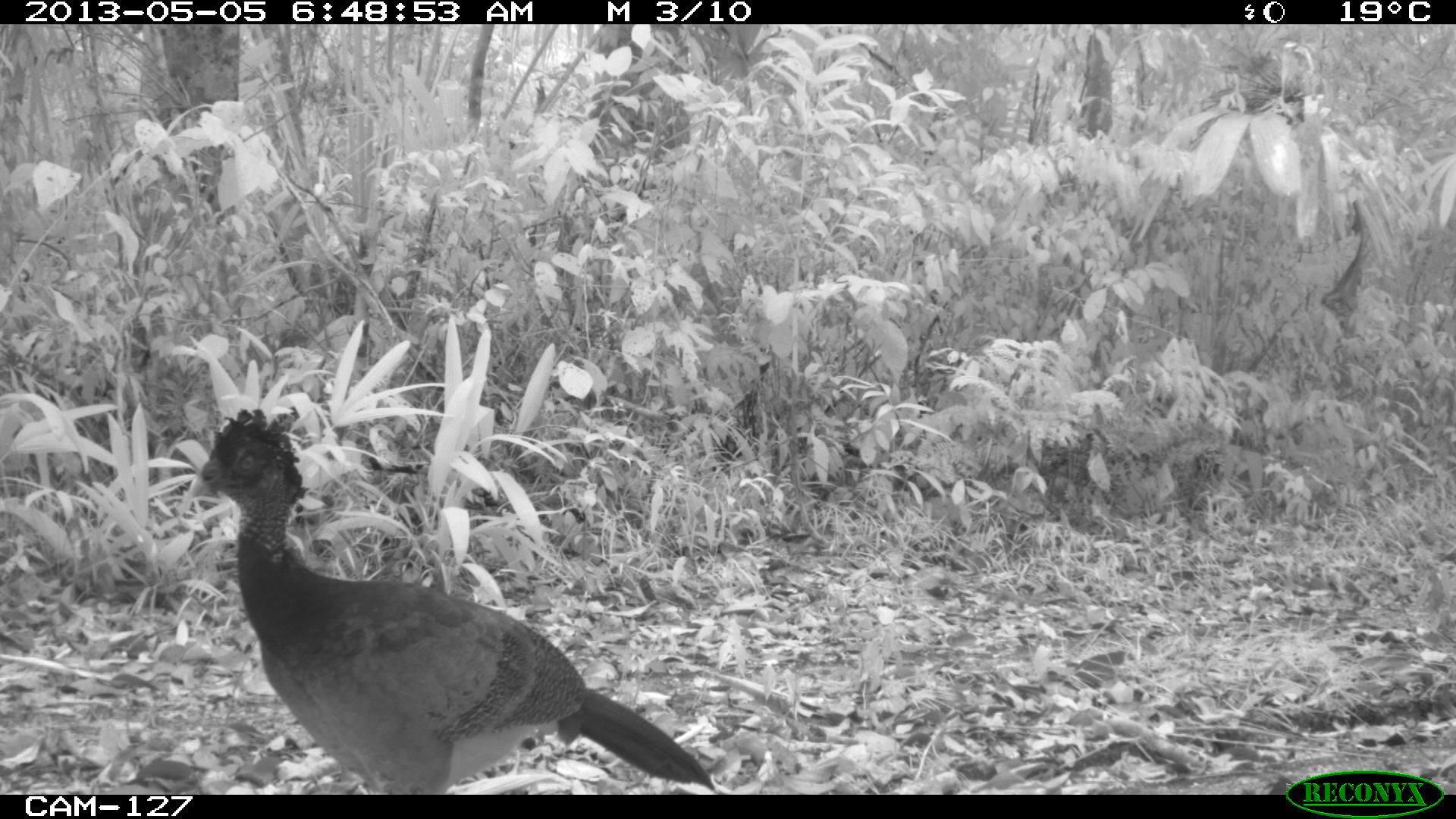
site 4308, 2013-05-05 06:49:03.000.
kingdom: Animalia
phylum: Chordata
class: Aves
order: Galliformes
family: Cracidae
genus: Crax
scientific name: Crax rubra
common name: great curassow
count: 1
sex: female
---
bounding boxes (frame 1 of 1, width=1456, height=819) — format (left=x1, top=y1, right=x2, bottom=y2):
crax rubra: (left=188, top=406, right=717, bottom=794)